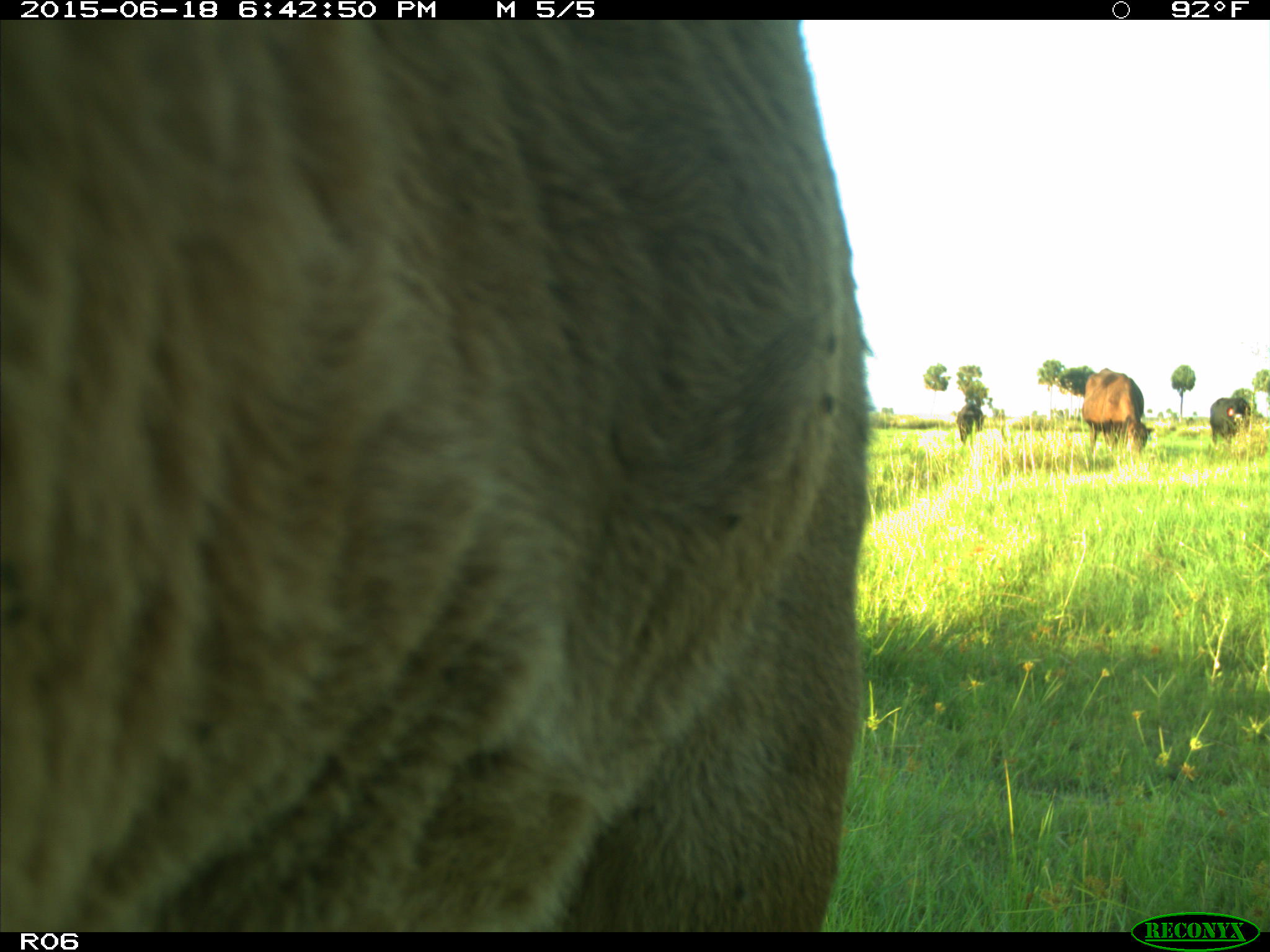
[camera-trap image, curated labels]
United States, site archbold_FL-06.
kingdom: Animalia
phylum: Chordata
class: Mammalia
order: Artiodactyla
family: Bovidae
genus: Bos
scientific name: Bos taurus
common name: domestic cow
Bos taurus (domestic cow).